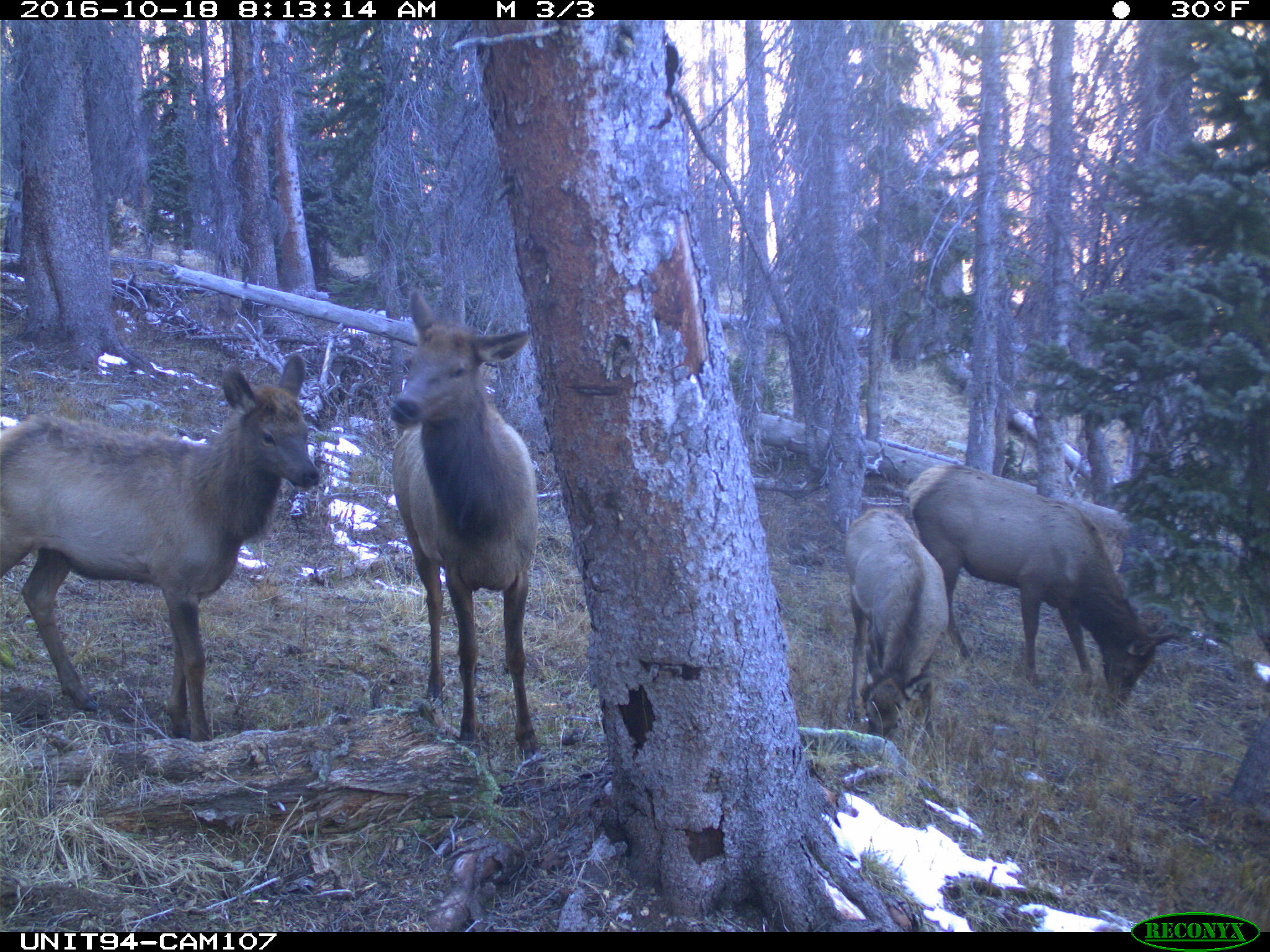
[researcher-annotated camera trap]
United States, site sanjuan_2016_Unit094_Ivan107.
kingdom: Animalia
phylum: Chordata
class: Mammalia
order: Artiodactyla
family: Cervidae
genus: Cervus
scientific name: Cervus elaphus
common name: red deer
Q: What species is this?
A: Cervus elaphus (red deer).